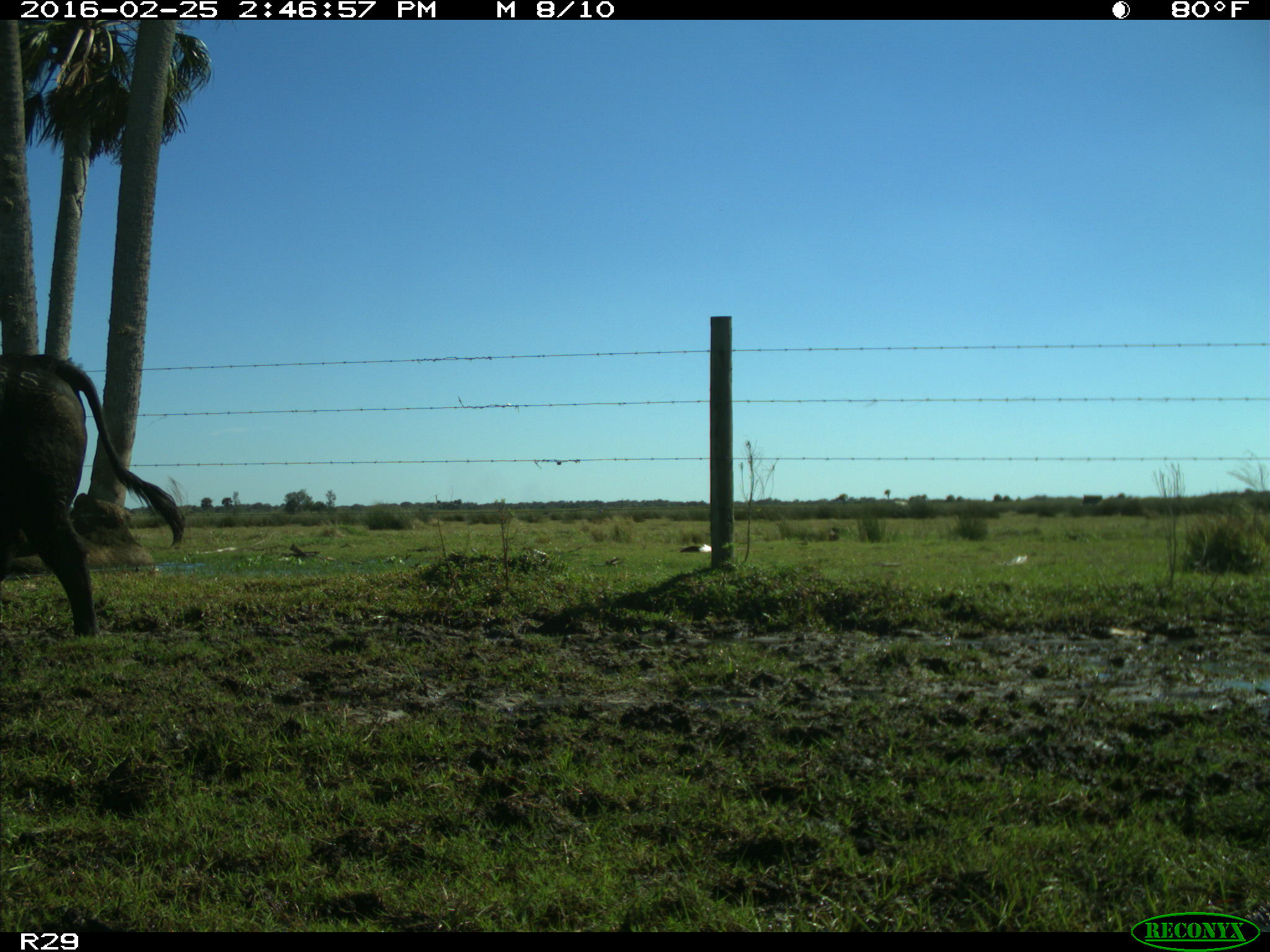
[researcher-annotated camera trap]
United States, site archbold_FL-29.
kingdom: Animalia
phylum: Chordata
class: Mammalia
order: Artiodactyla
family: Bovidae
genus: Bos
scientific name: Bos taurus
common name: domestic cow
Bos taurus (domestic cow).